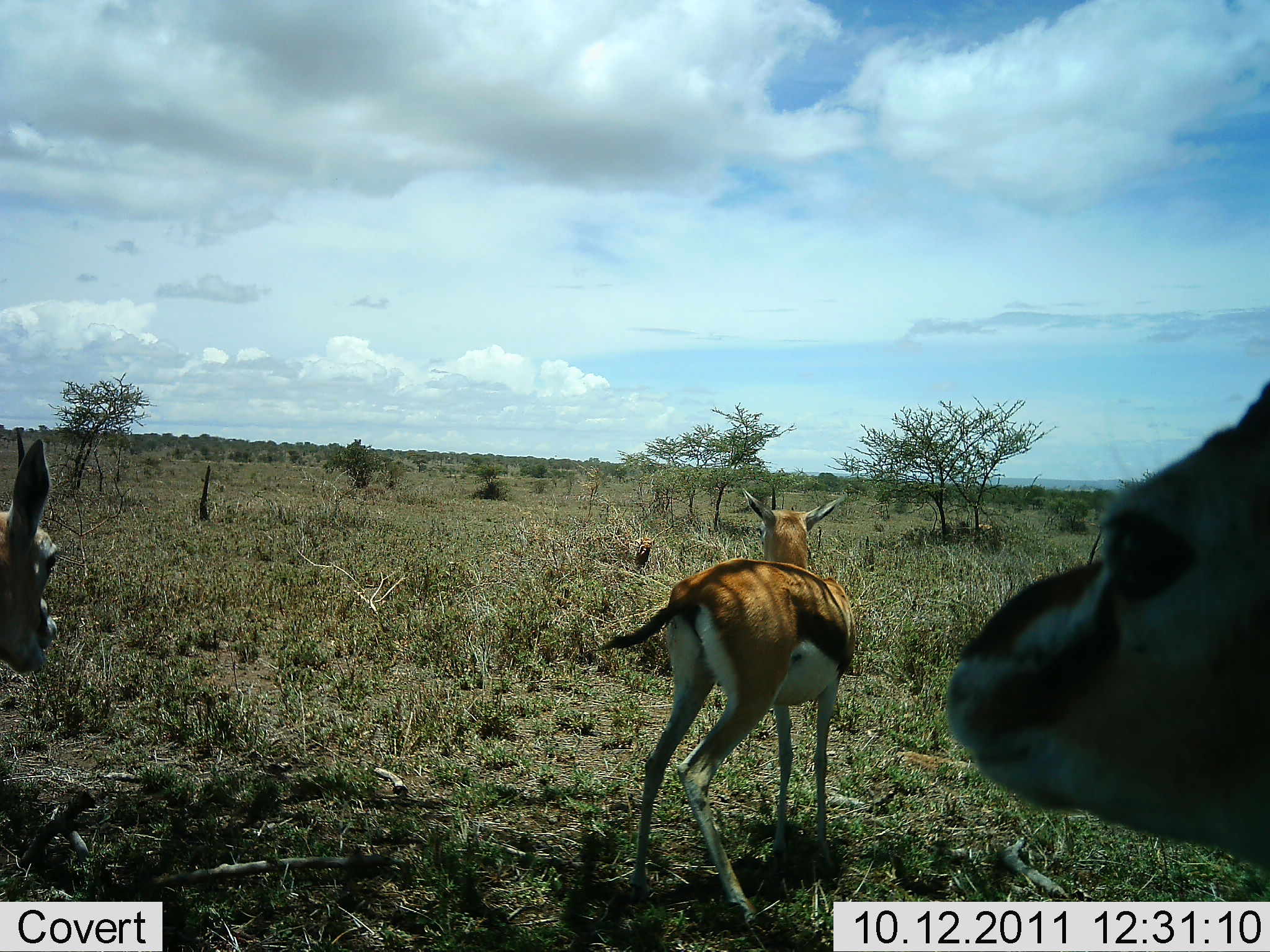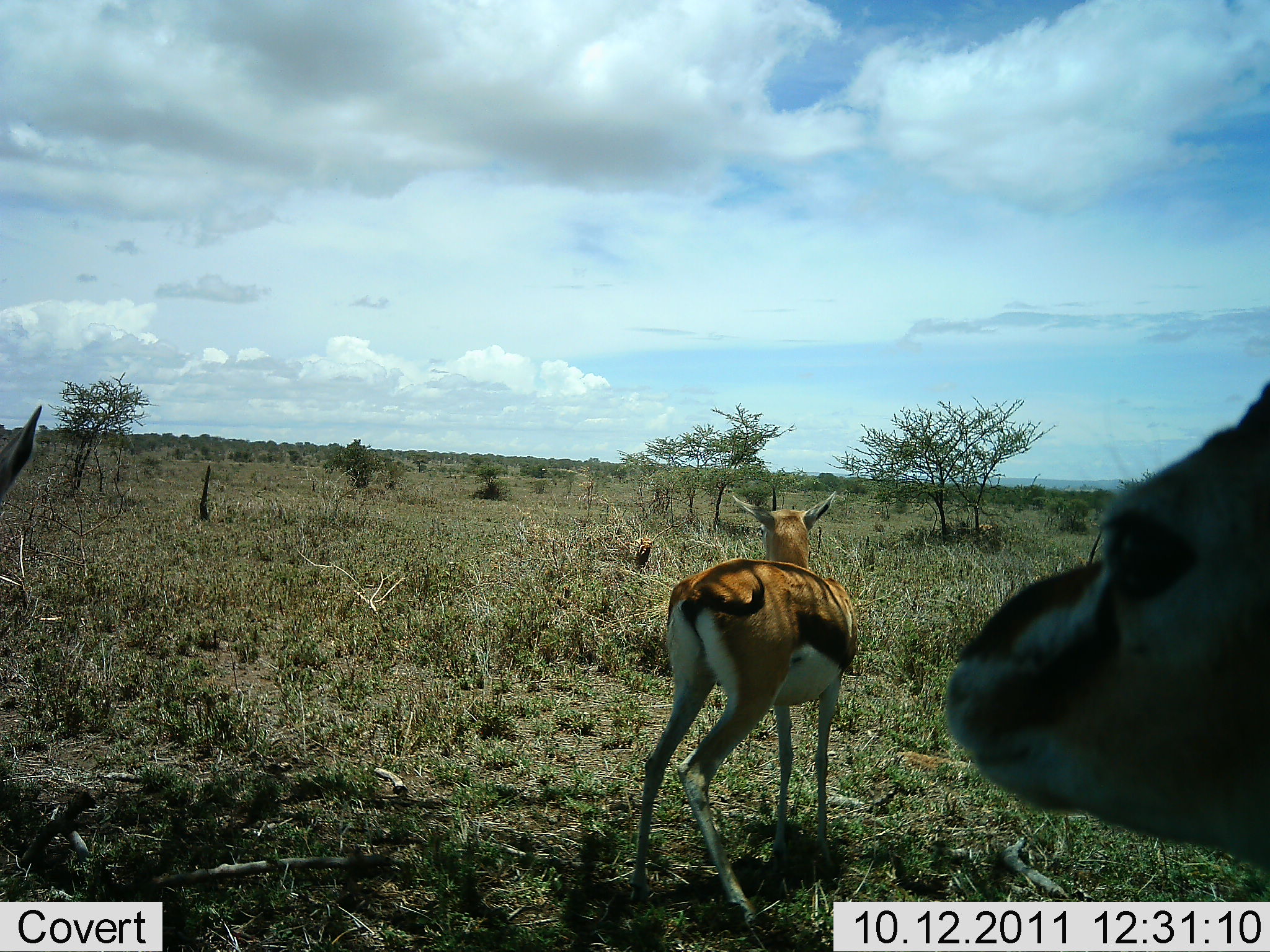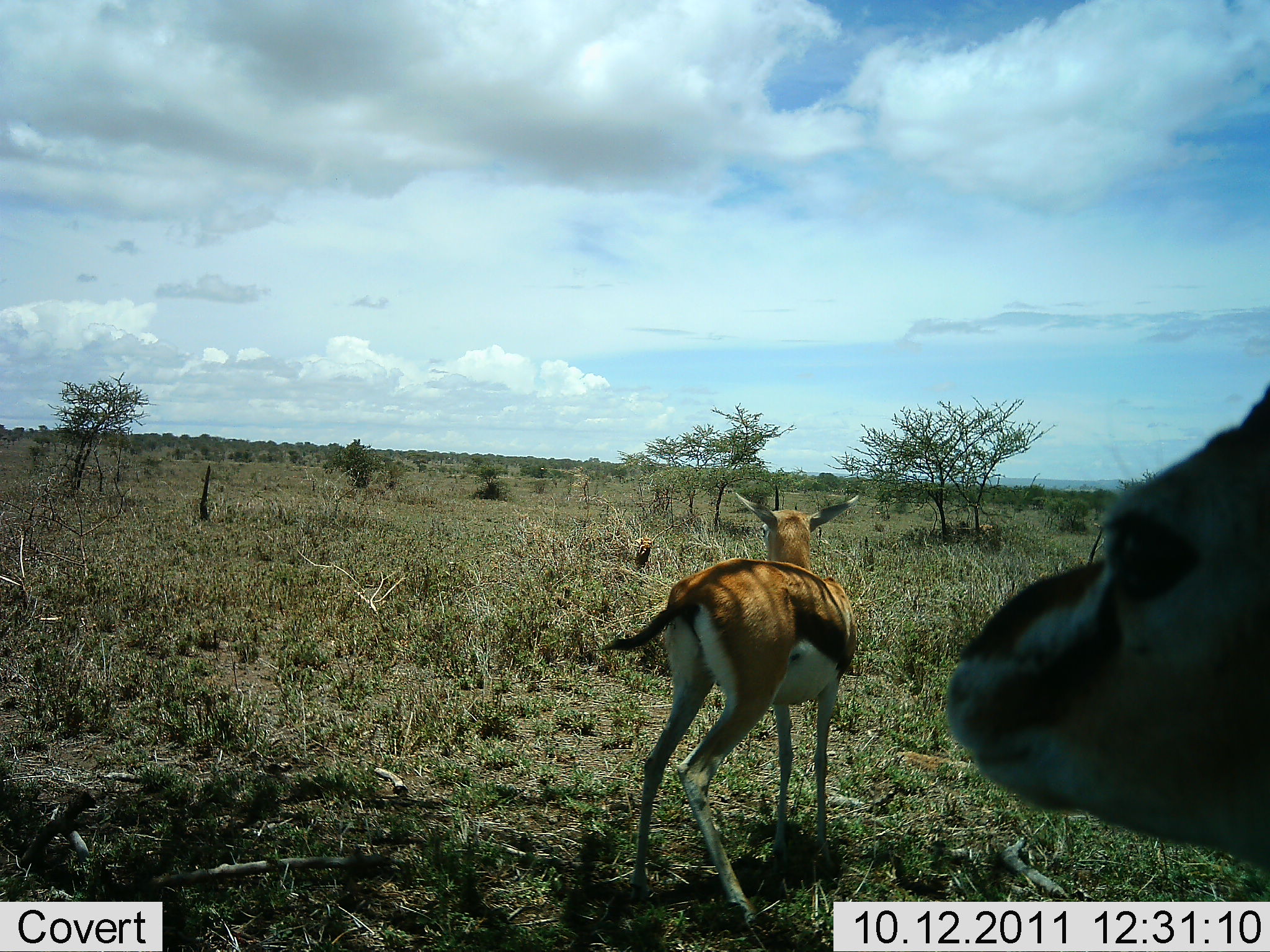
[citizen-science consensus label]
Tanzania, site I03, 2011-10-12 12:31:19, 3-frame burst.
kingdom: Animalia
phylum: Chordata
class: Mammalia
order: Artiodactyla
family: Bovidae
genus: Eudorcas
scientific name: Eudorcas thomsonii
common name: thomson's gazelle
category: gazellethomsons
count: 3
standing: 92%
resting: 0%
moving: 17%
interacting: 0%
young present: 0%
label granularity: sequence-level